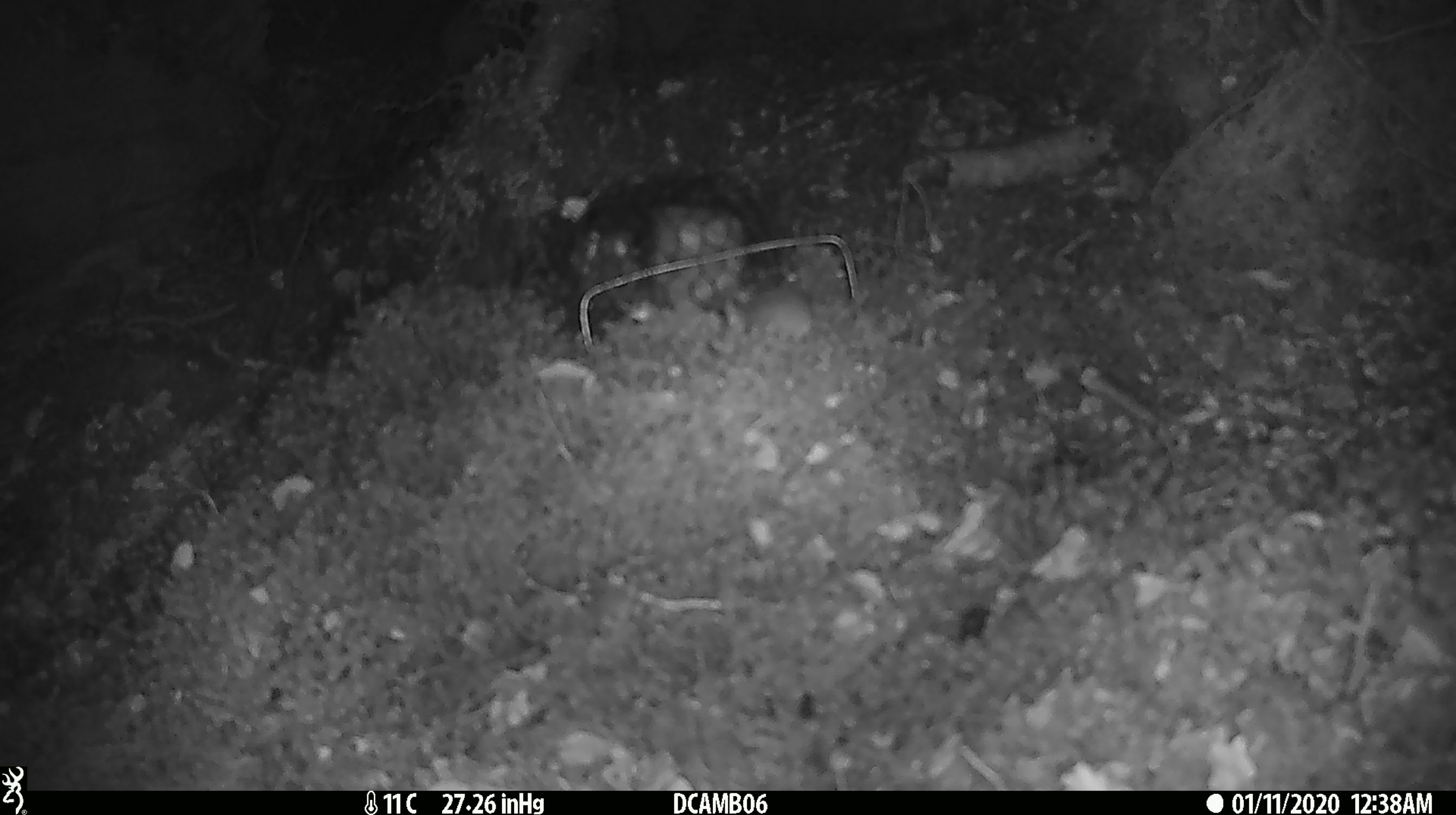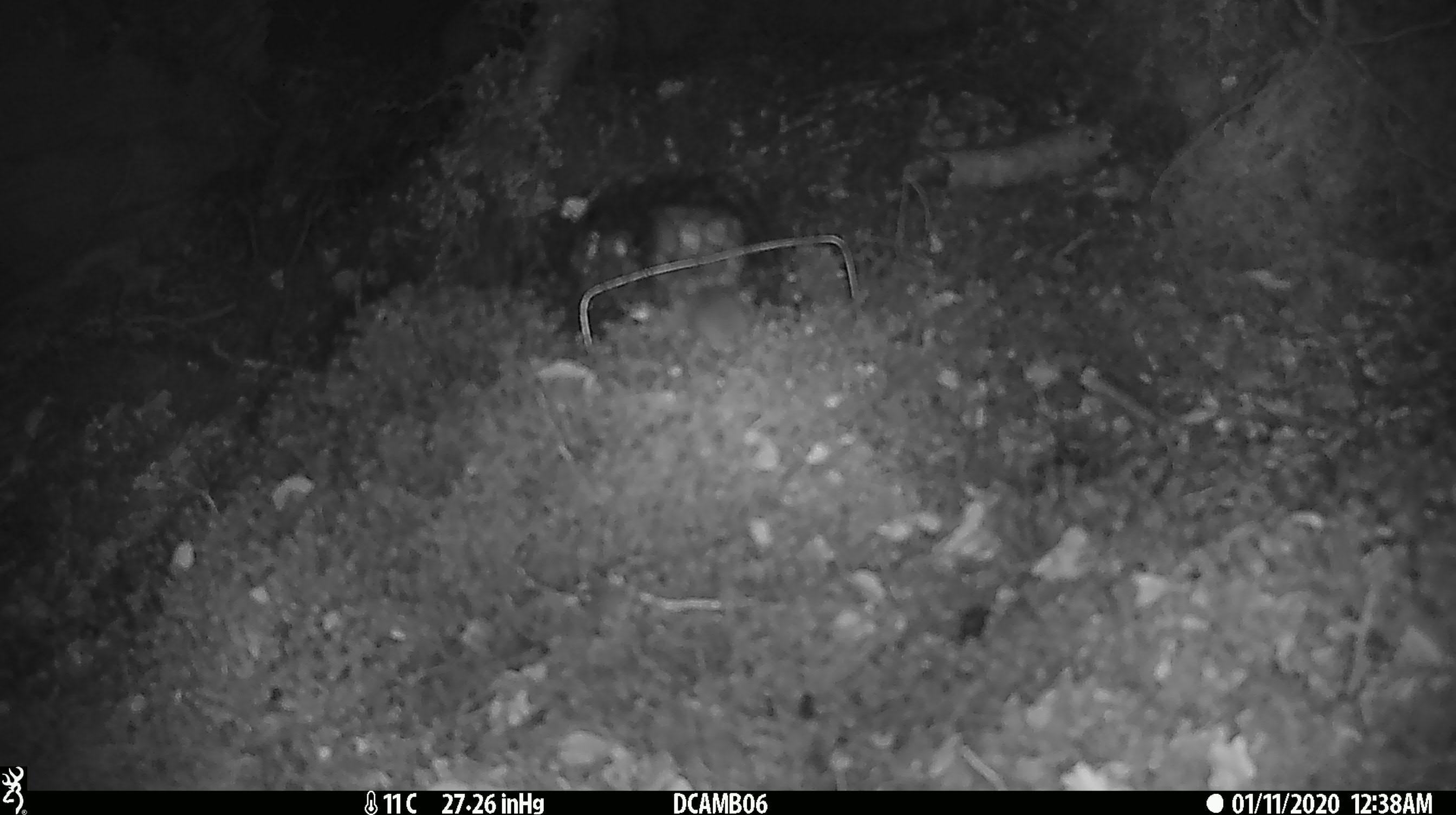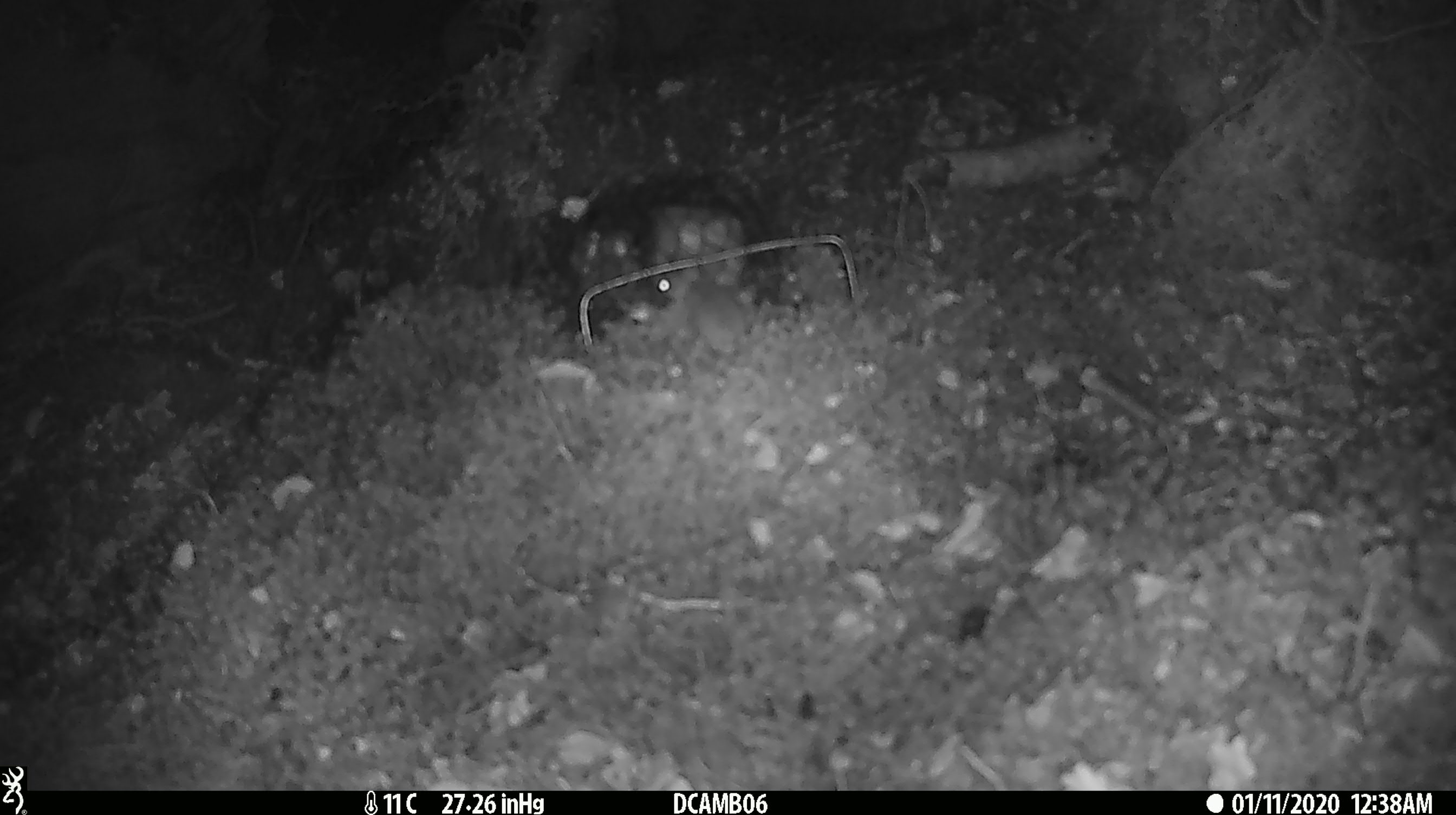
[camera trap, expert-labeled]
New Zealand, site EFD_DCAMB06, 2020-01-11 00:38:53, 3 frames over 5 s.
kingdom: Animalia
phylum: Chordata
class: Mammalia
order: Rodentia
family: Muridae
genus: Mus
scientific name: Mus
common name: mouse